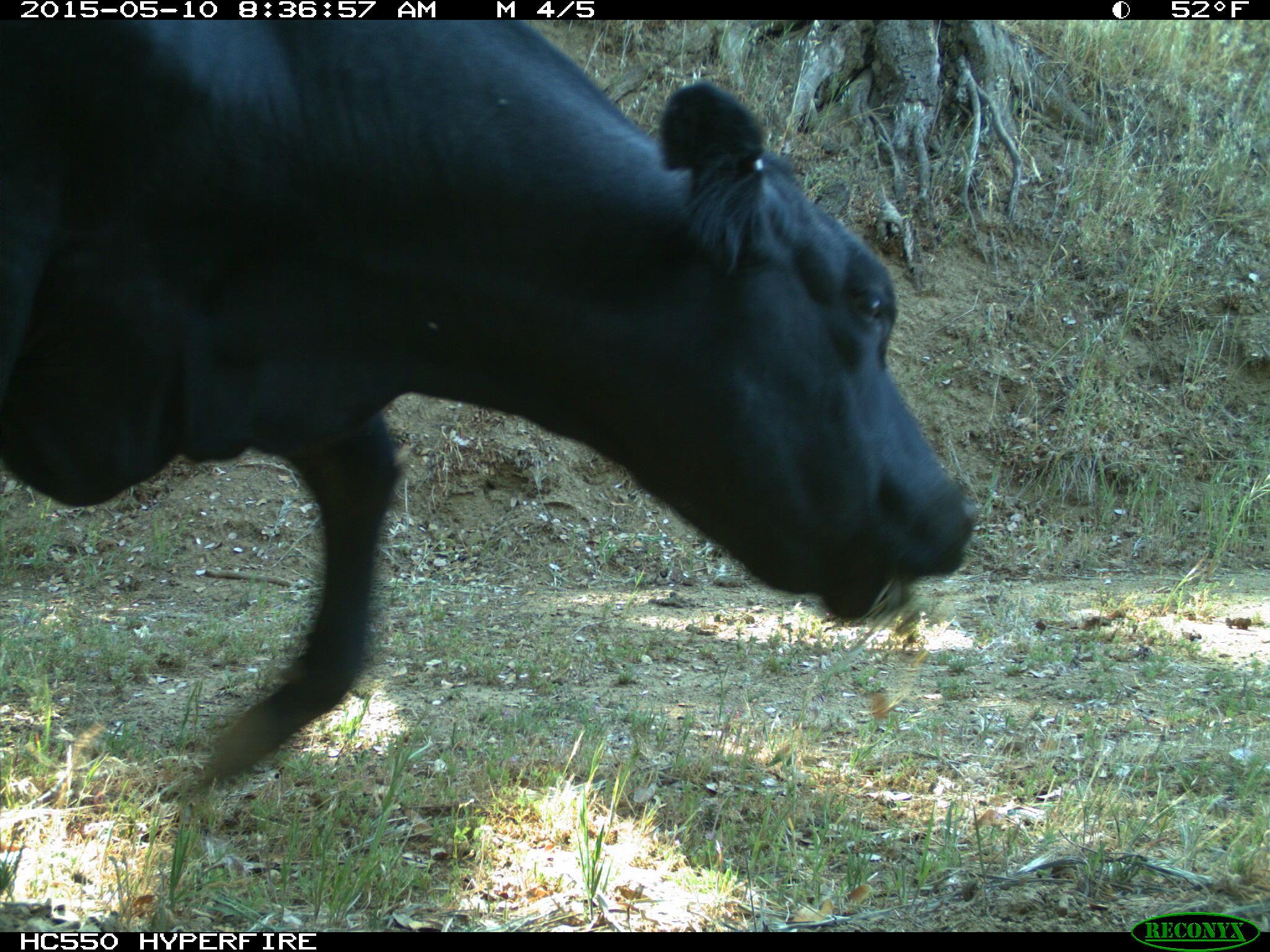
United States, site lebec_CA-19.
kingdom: Animalia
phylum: Chordata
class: Mammalia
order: Artiodactyla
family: Bovidae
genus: Bos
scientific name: Bos taurus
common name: domestic cow